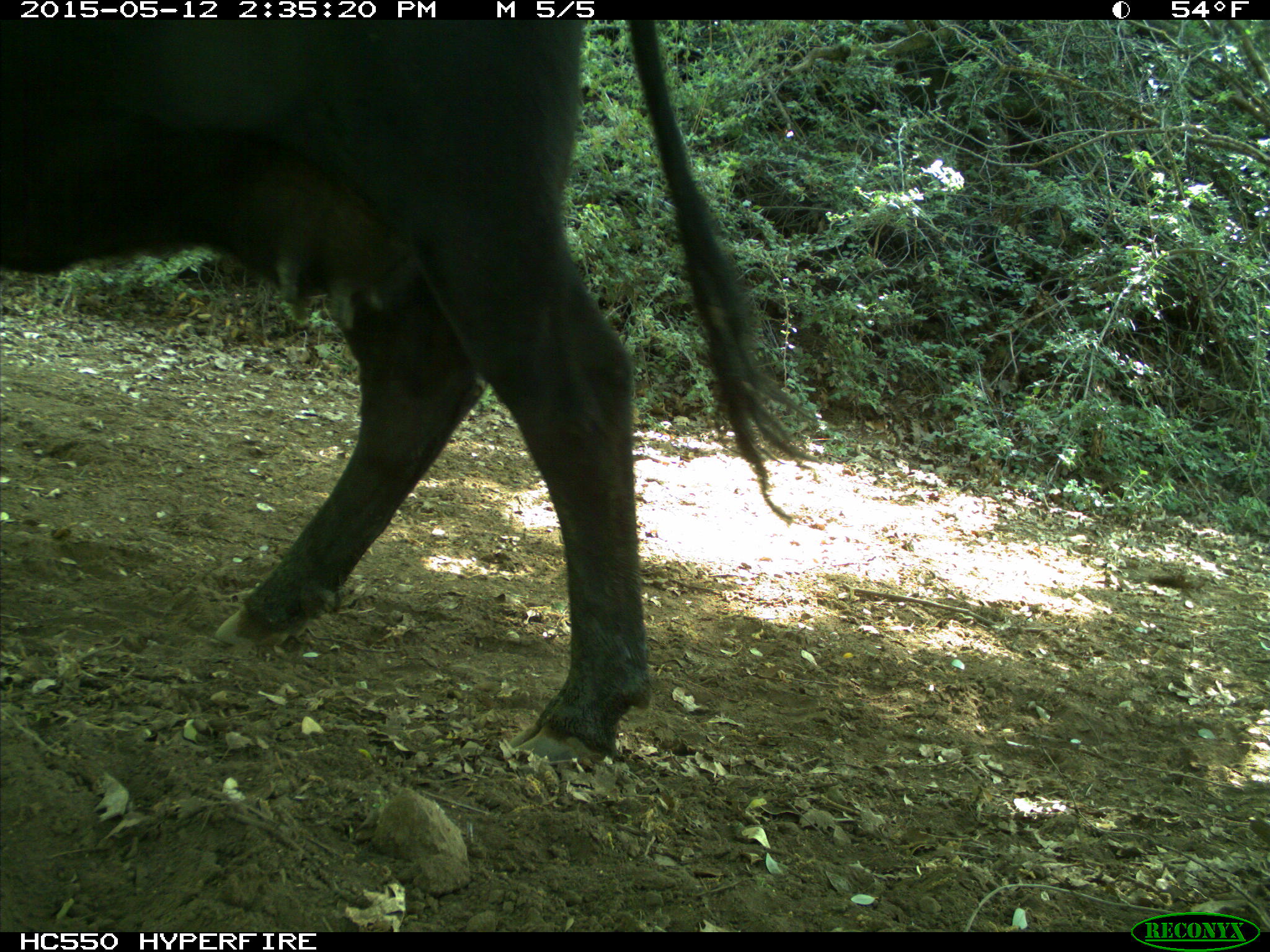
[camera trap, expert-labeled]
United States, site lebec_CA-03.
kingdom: Animalia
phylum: Chordata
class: Mammalia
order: Artiodactyla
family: Bovidae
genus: Bos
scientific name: Bos taurus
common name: domestic cow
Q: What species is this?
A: Bos taurus (domestic cow).